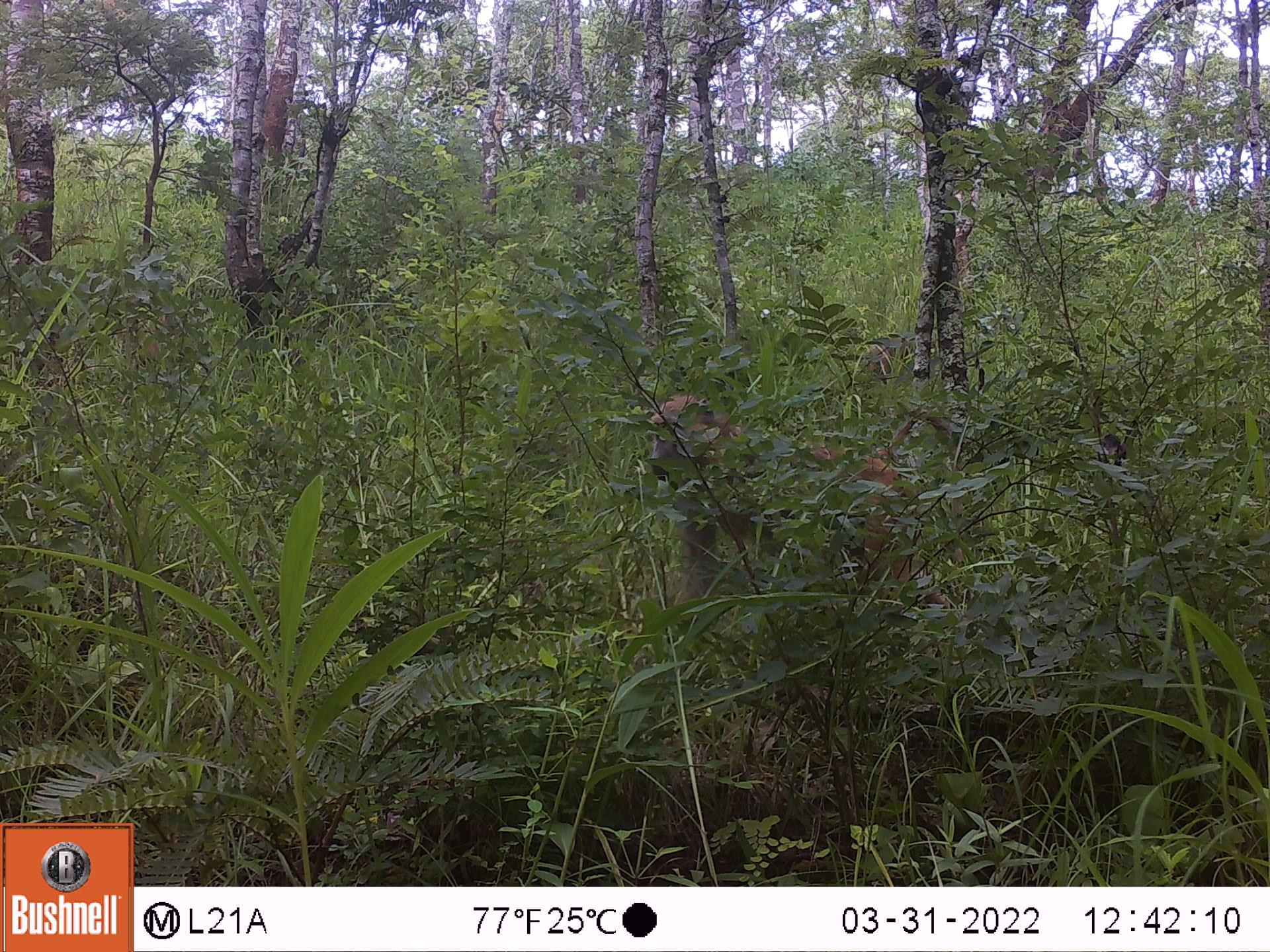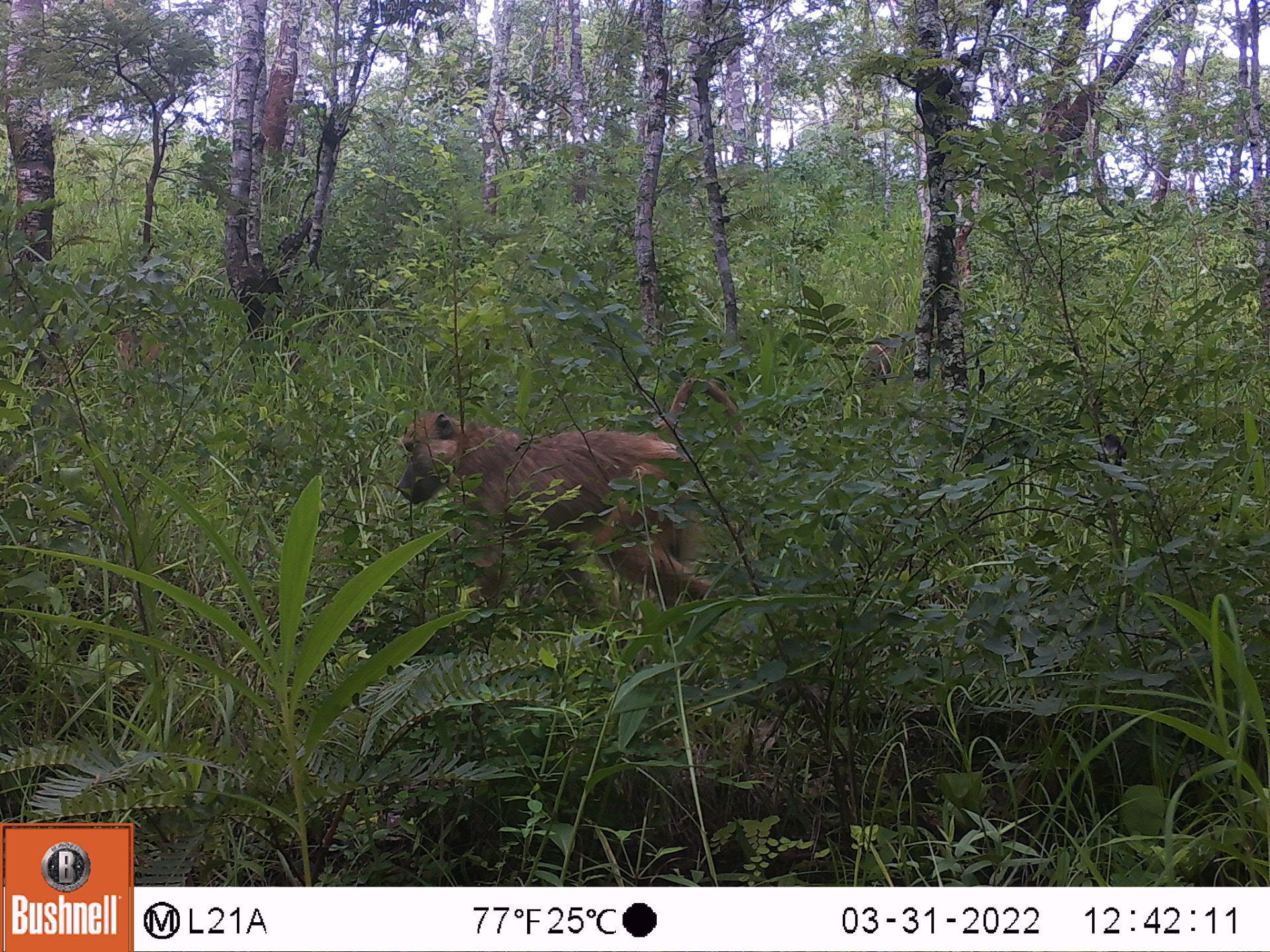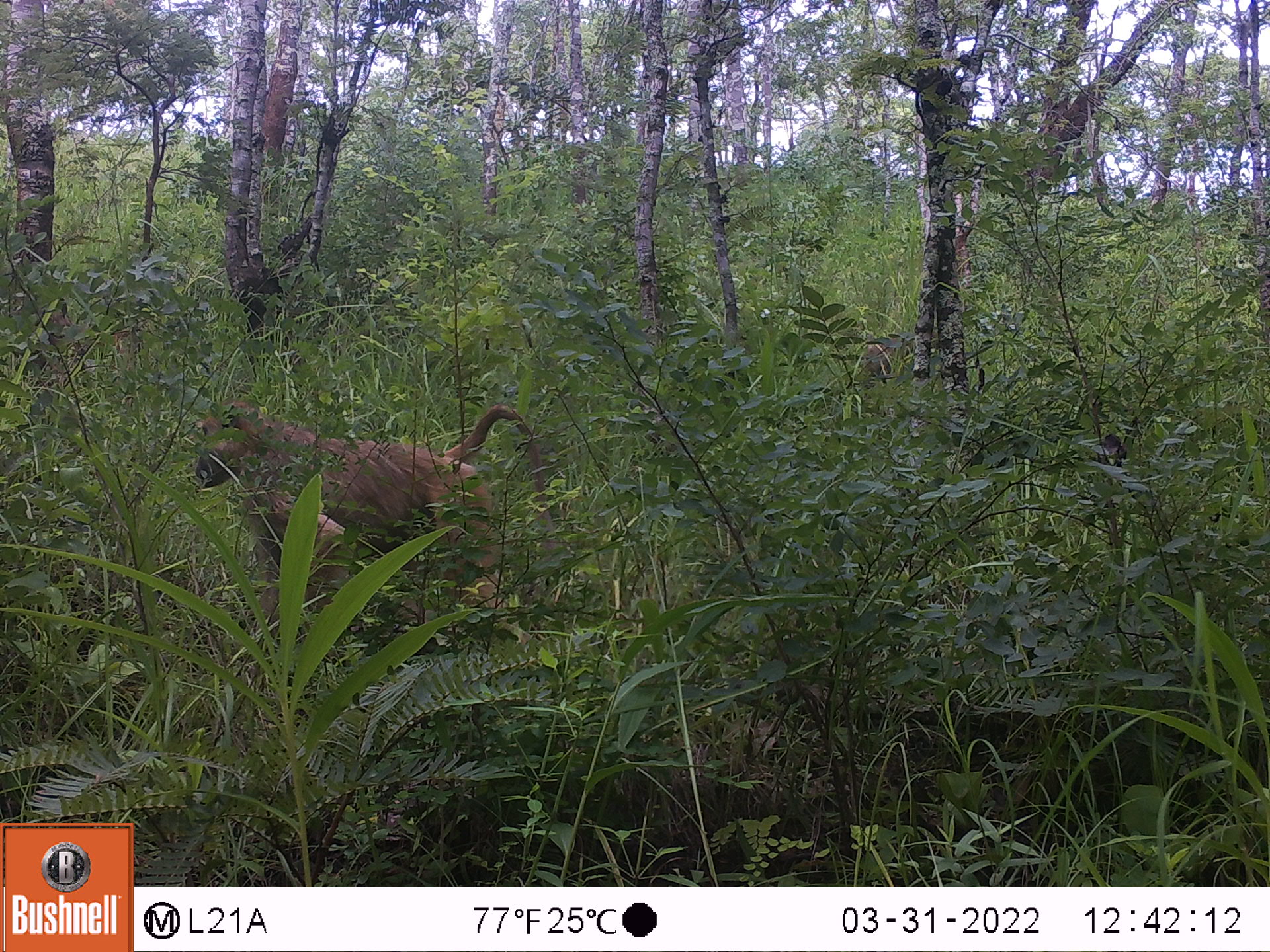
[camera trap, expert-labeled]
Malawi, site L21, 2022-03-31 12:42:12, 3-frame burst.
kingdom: Animalia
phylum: Chordata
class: Mammalia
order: Primates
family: Cercopithecidae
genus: Papio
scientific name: Papio cynocephalus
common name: yellow baboon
Yellow baboon (Papio cynocephalus), count 1.